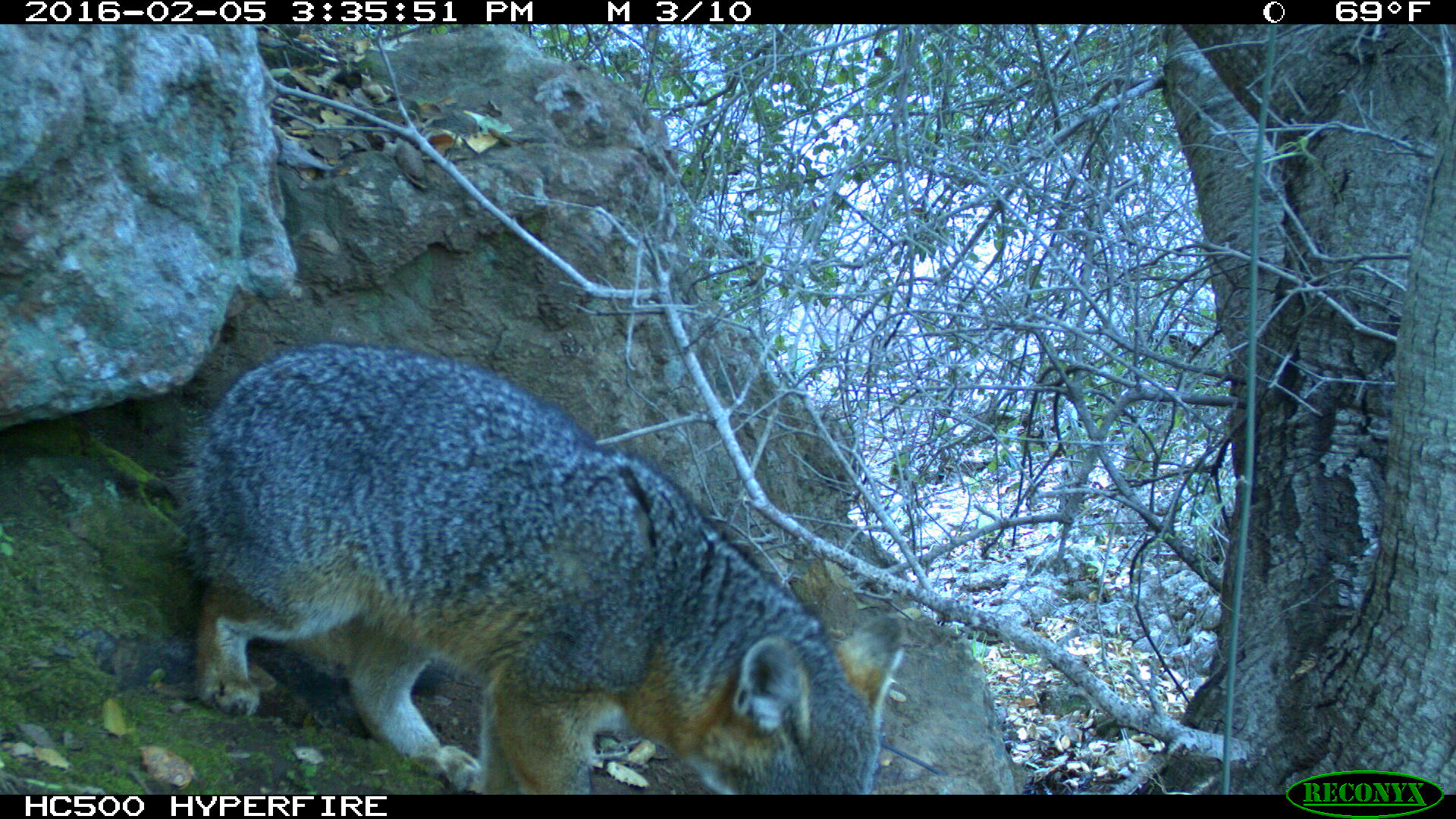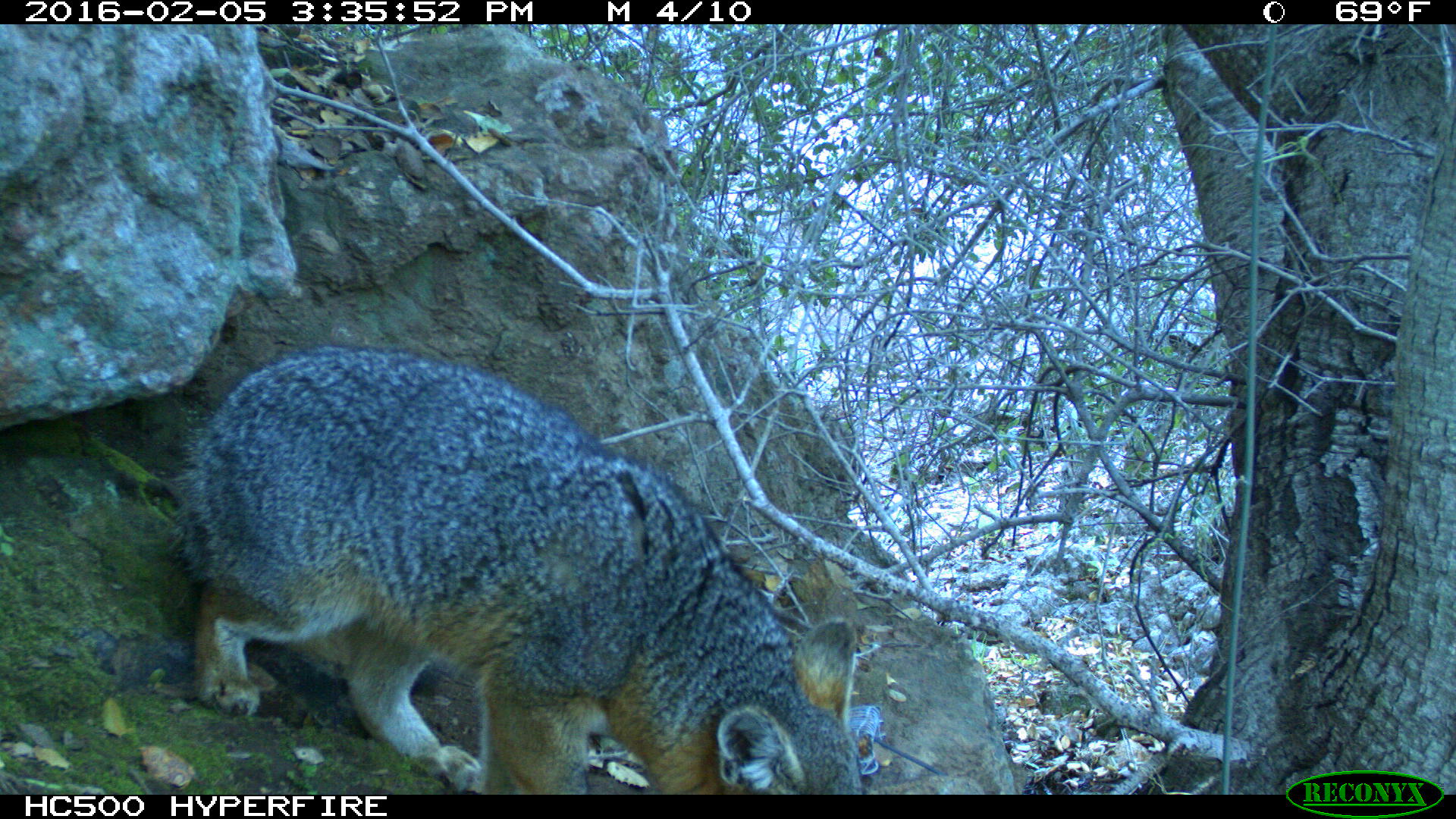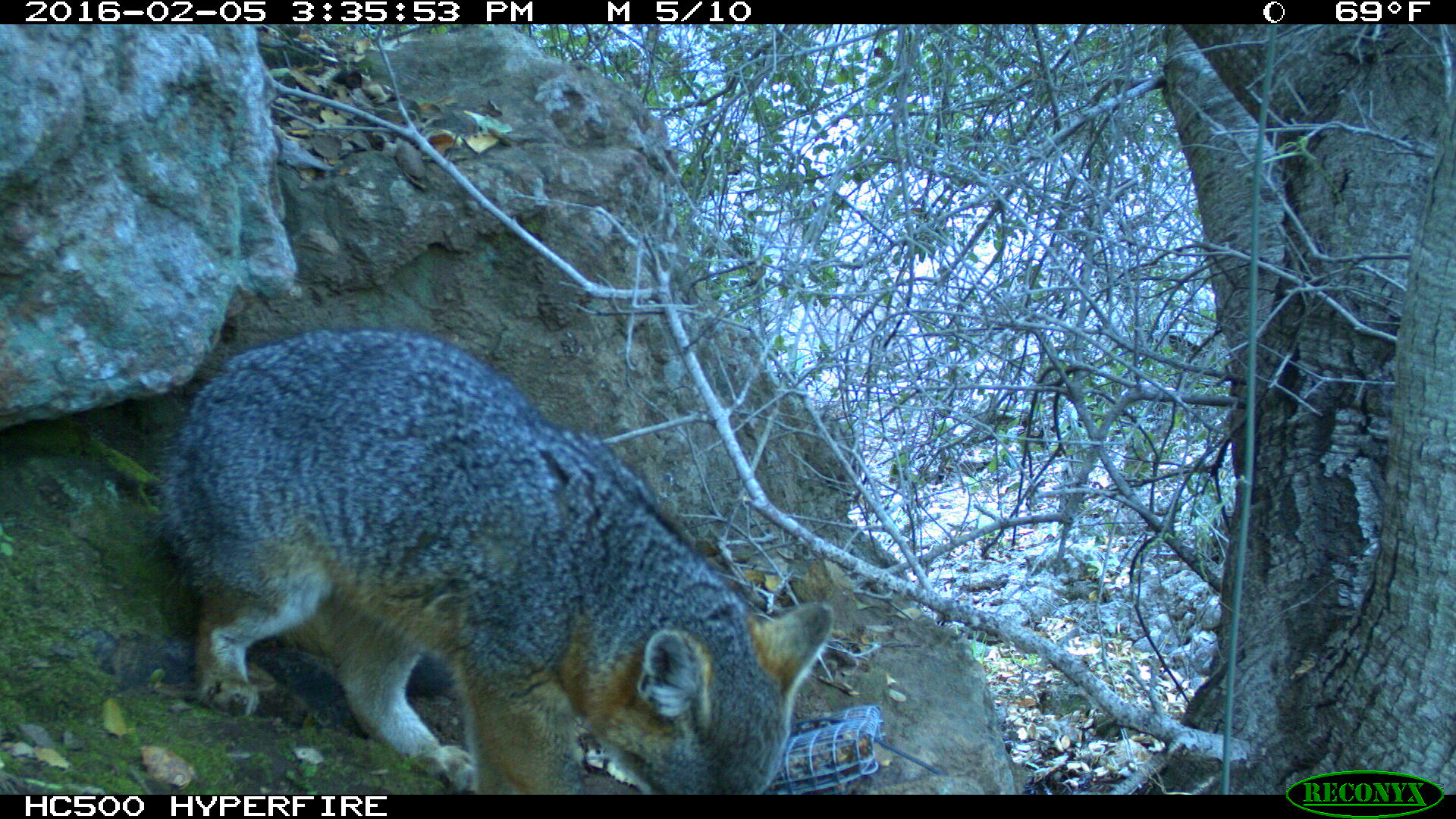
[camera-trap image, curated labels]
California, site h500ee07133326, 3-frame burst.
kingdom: Animalia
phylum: Chordata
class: Mammalia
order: Rodentia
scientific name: Rodentia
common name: rodent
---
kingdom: Animalia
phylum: Chordata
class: Mammalia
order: Carnivora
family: Canidae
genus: Urocyon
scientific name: Urocyon littoralis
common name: island fox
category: fox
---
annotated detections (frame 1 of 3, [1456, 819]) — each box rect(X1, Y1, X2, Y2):
rodent: rect(164, 340, 904, 795)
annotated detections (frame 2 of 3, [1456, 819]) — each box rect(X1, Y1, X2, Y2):
fox: rect(165, 346, 867, 795)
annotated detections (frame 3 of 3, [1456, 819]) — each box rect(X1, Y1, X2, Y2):
fox: rect(144, 328, 836, 795)